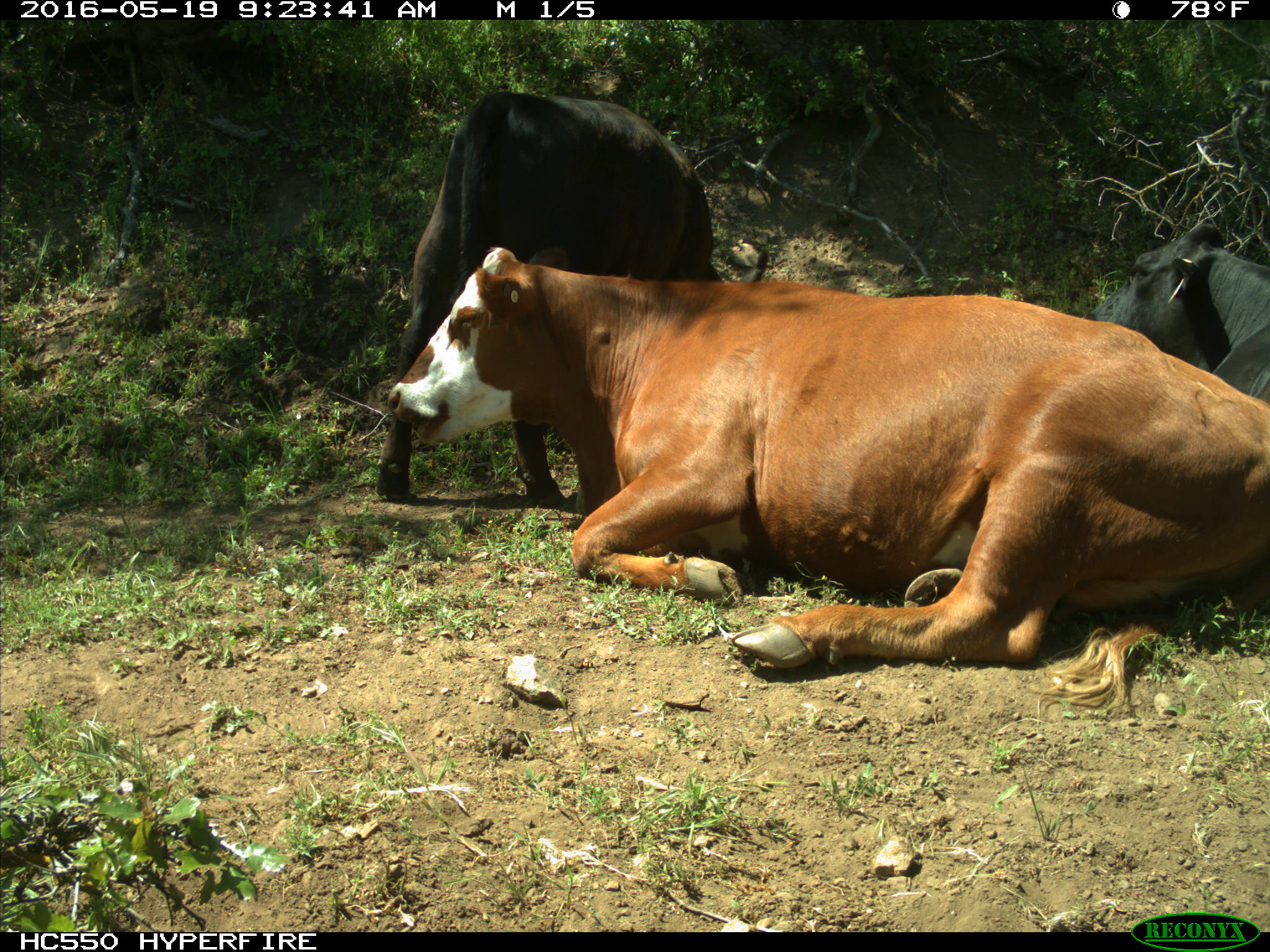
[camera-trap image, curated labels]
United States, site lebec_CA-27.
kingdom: Animalia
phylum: Chordata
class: Mammalia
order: Artiodactyla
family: Bovidae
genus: Bos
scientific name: Bos taurus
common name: domestic cow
Bos taurus (domestic cow).